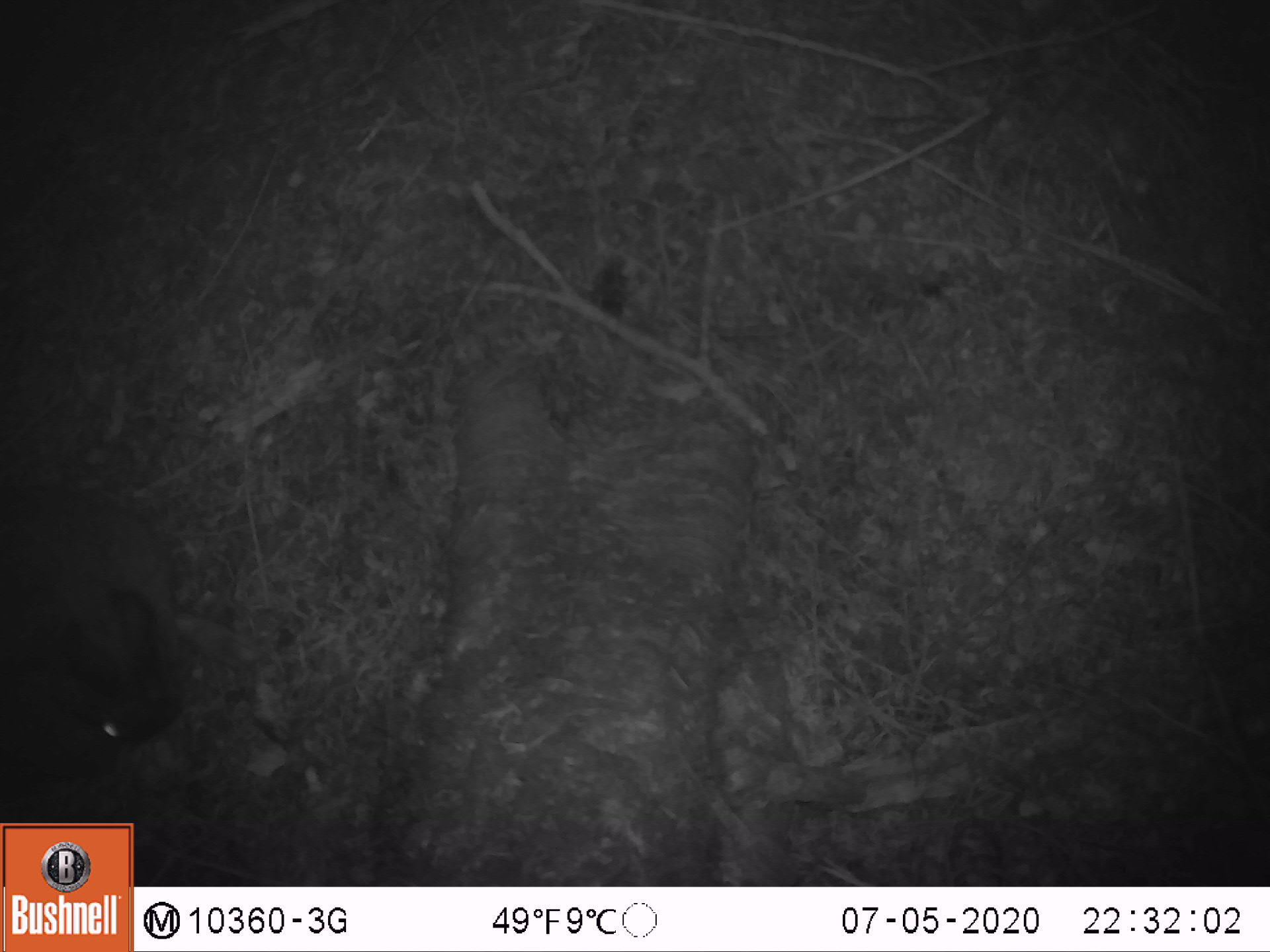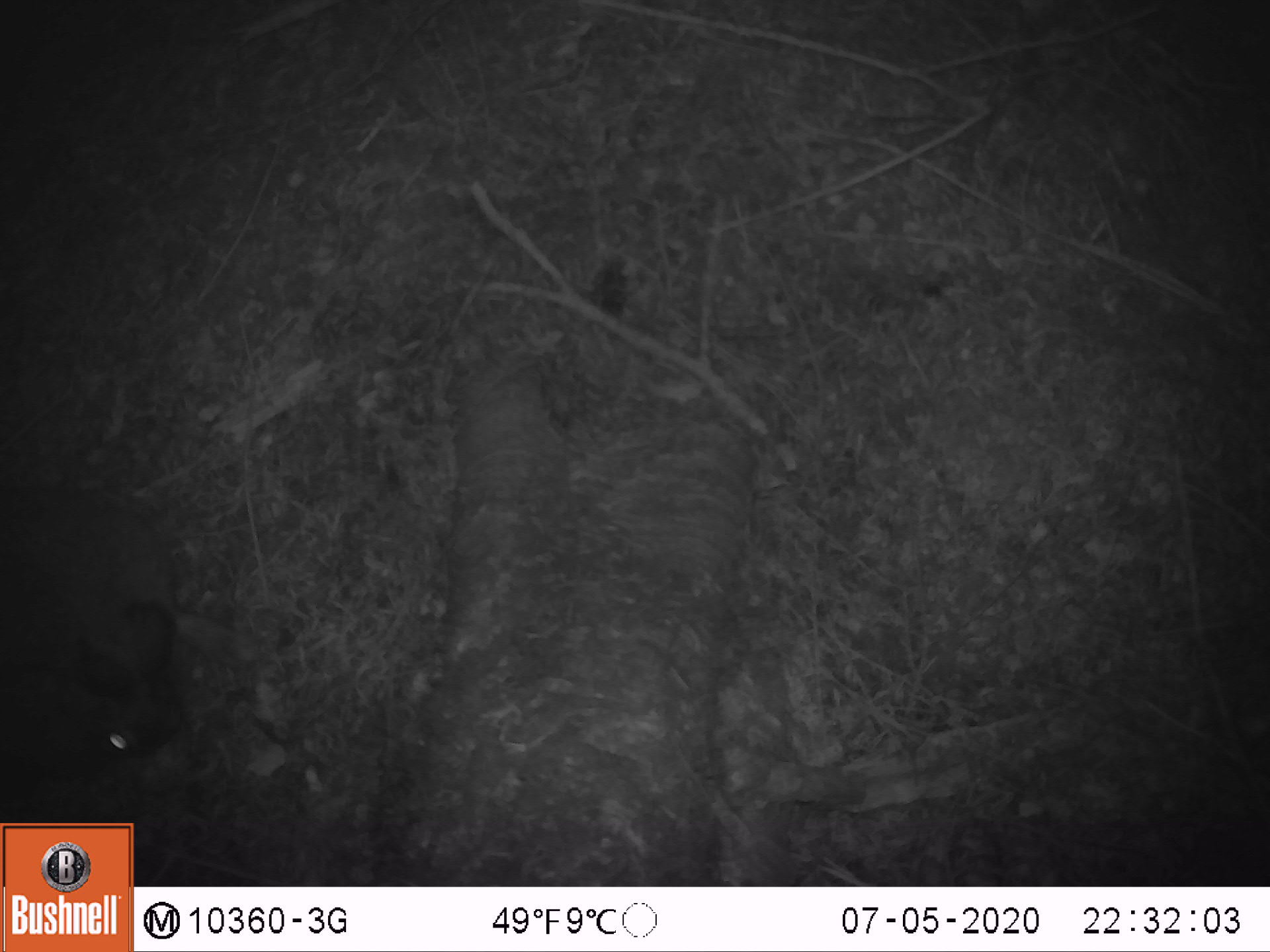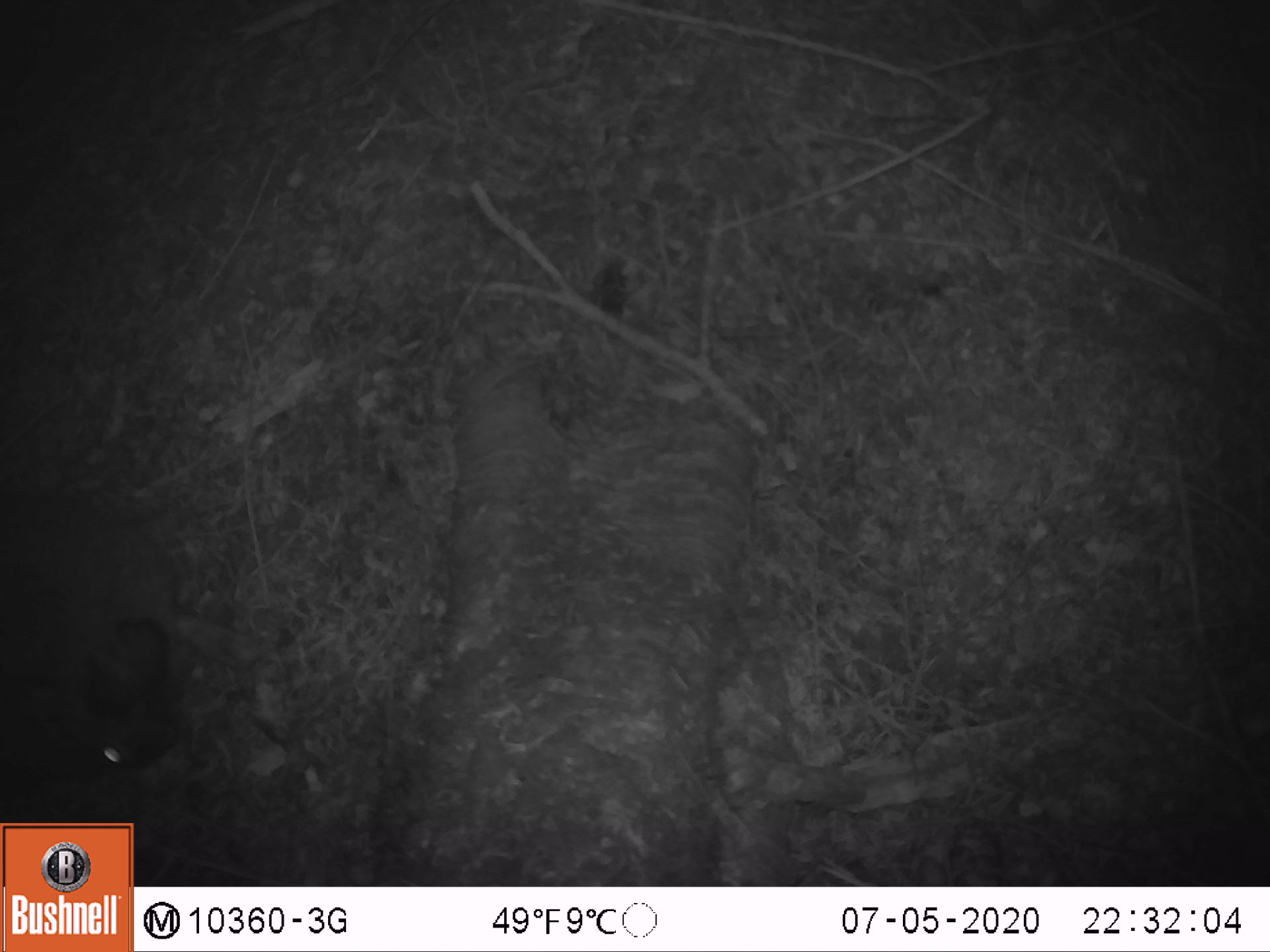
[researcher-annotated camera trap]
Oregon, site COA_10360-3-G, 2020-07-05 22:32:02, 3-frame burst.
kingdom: Animalia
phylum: Chordata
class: Mammalia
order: Lagomorpha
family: Leporidae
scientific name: Leporidae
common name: hares and rabbits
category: leporidae family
Leporidae family (hares and rabbits) (Leporidae).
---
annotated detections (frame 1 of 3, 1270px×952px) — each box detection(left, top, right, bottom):
leporidae family: detection(7, 479, 192, 815)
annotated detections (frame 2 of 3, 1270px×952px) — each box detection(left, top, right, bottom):
leporidae family: detection(5, 468, 183, 793)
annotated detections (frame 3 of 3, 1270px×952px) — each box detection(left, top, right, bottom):
leporidae family: detection(3, 483, 181, 791)